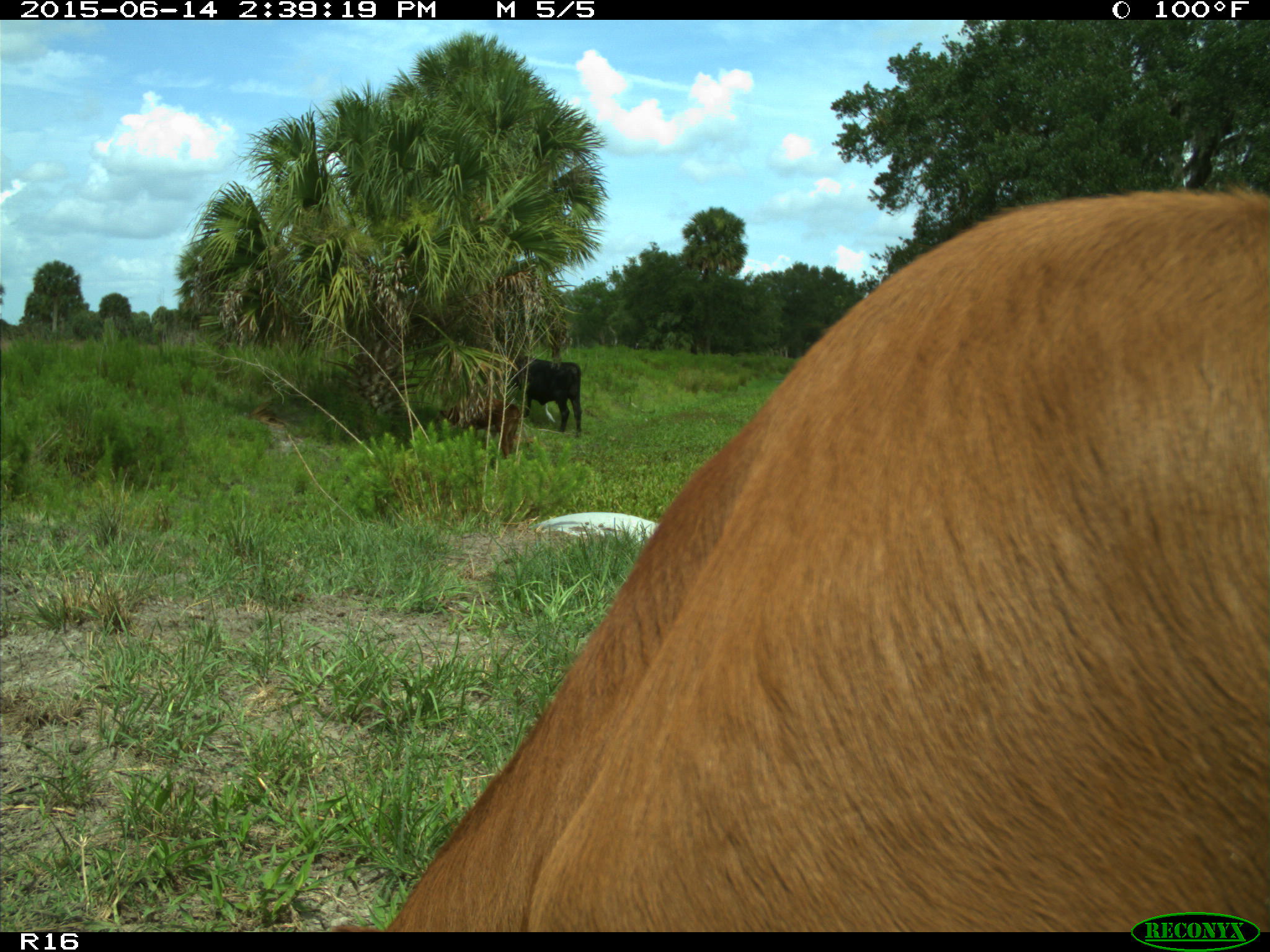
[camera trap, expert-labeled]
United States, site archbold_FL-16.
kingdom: Animalia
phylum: Chordata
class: Mammalia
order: Artiodactyla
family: Bovidae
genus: Bos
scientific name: Bos taurus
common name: domestic cow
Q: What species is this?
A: Bos taurus (domestic cow).